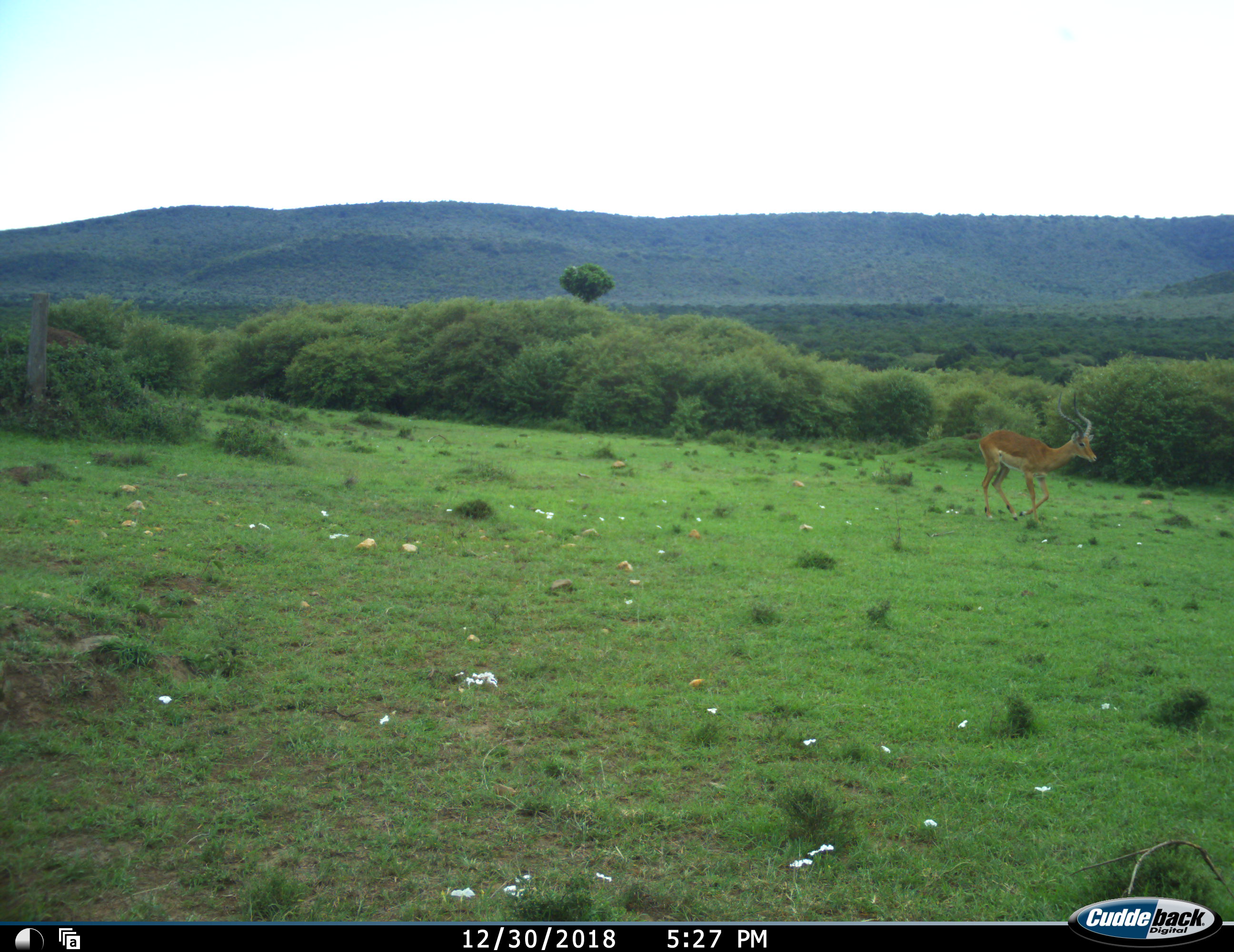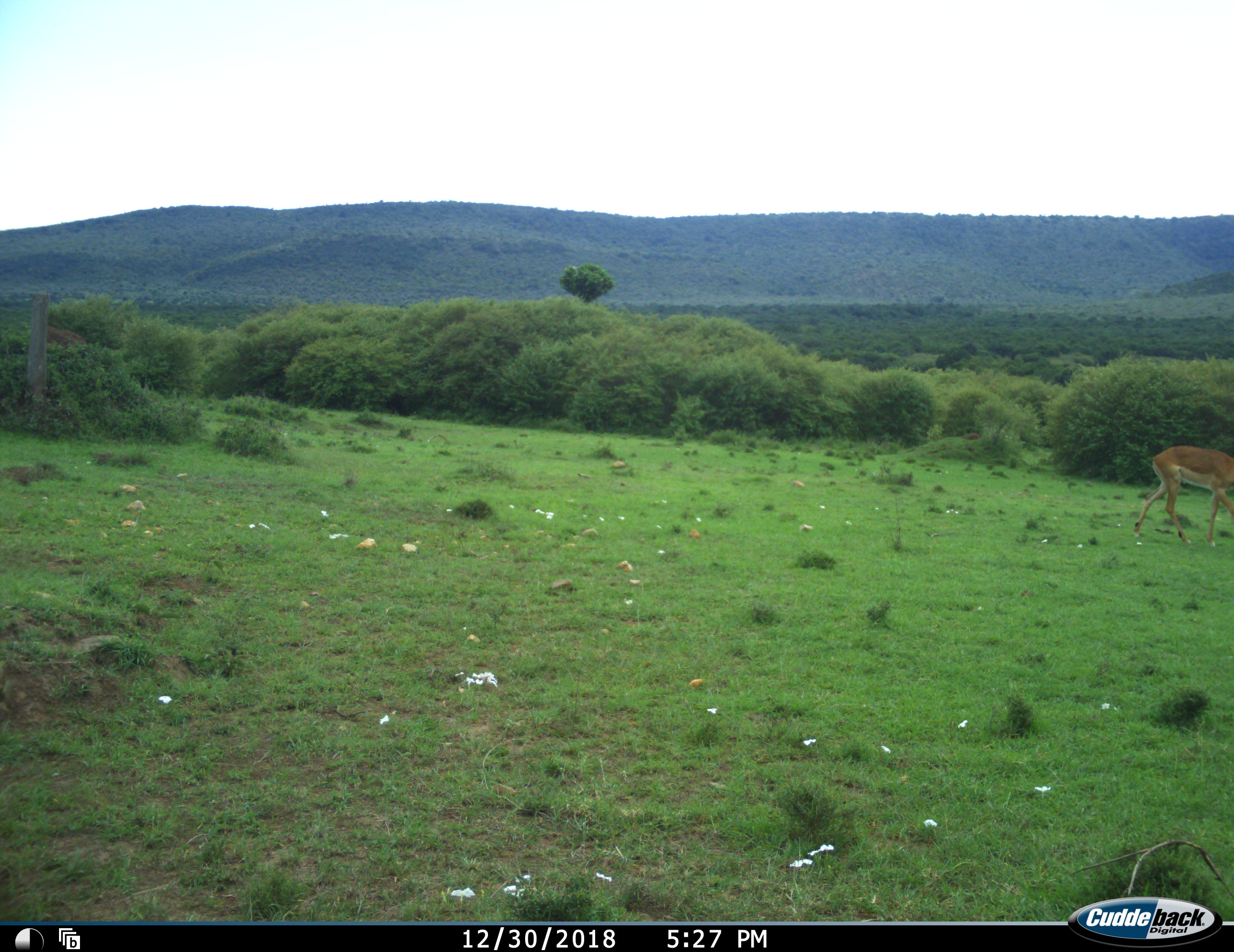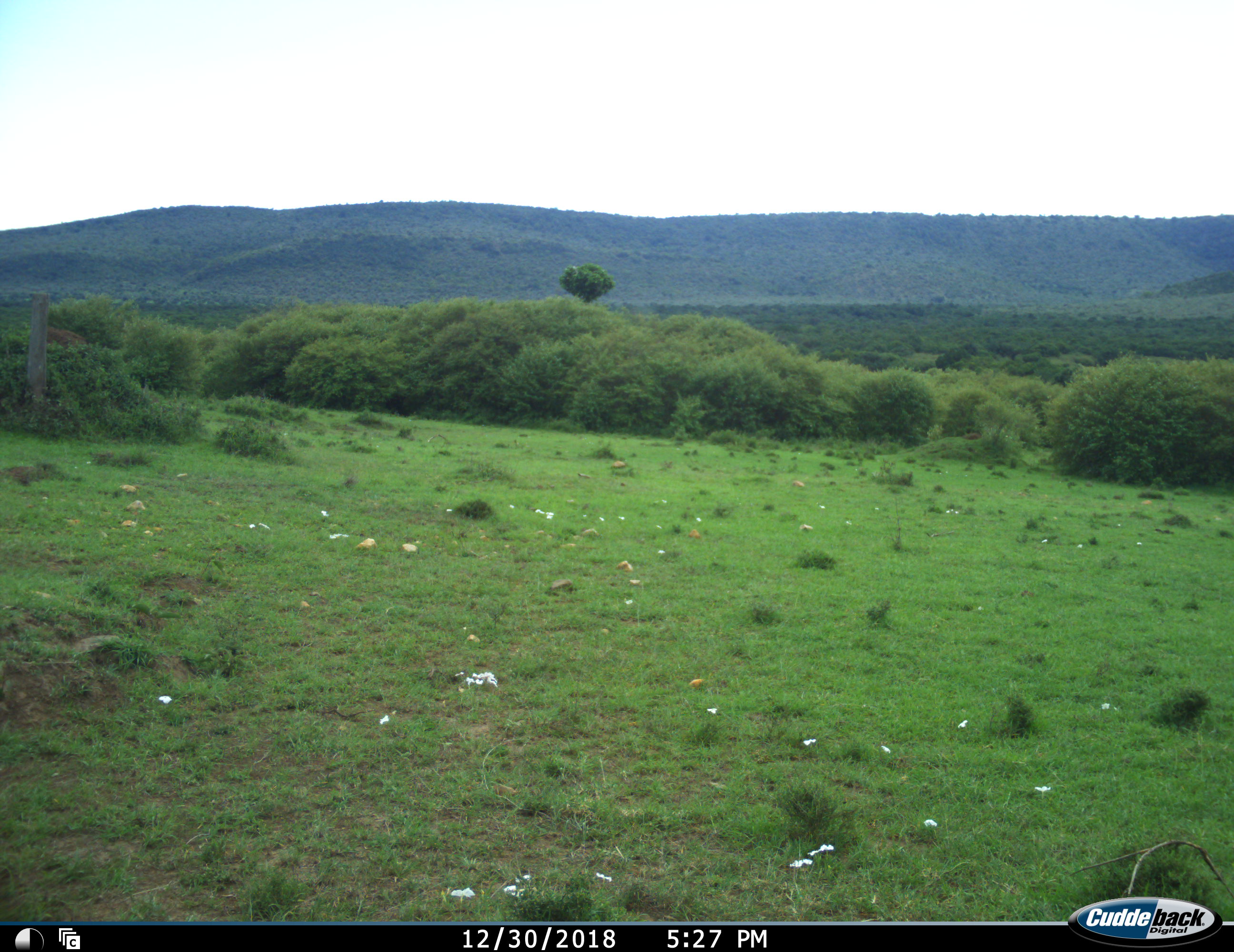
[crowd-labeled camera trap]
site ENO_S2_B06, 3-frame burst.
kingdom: Animalia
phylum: Chordata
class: Mammalia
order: Artiodactyla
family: Bovidae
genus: Aepyceros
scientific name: Aepyceros melampus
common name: impala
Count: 1.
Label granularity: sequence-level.